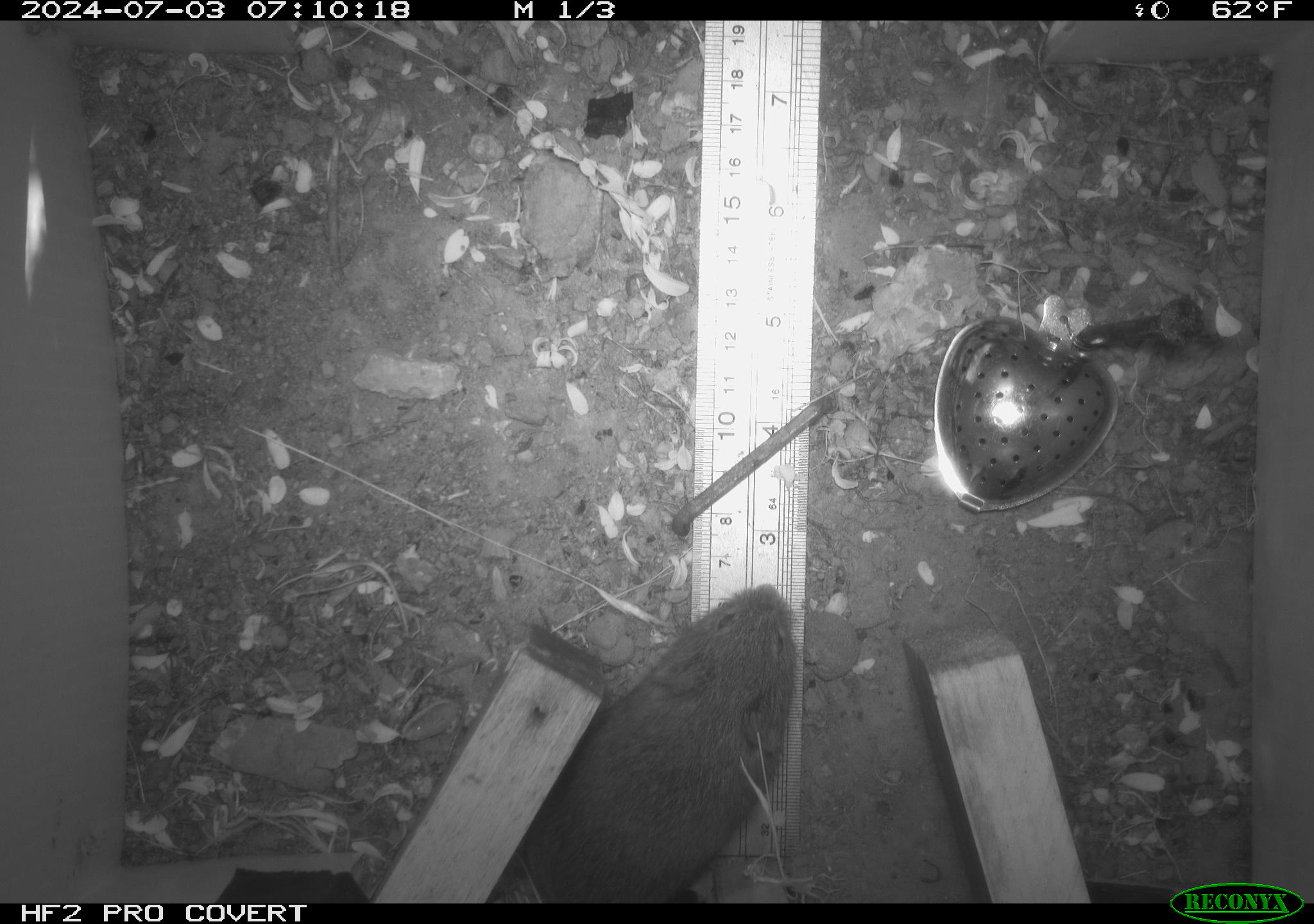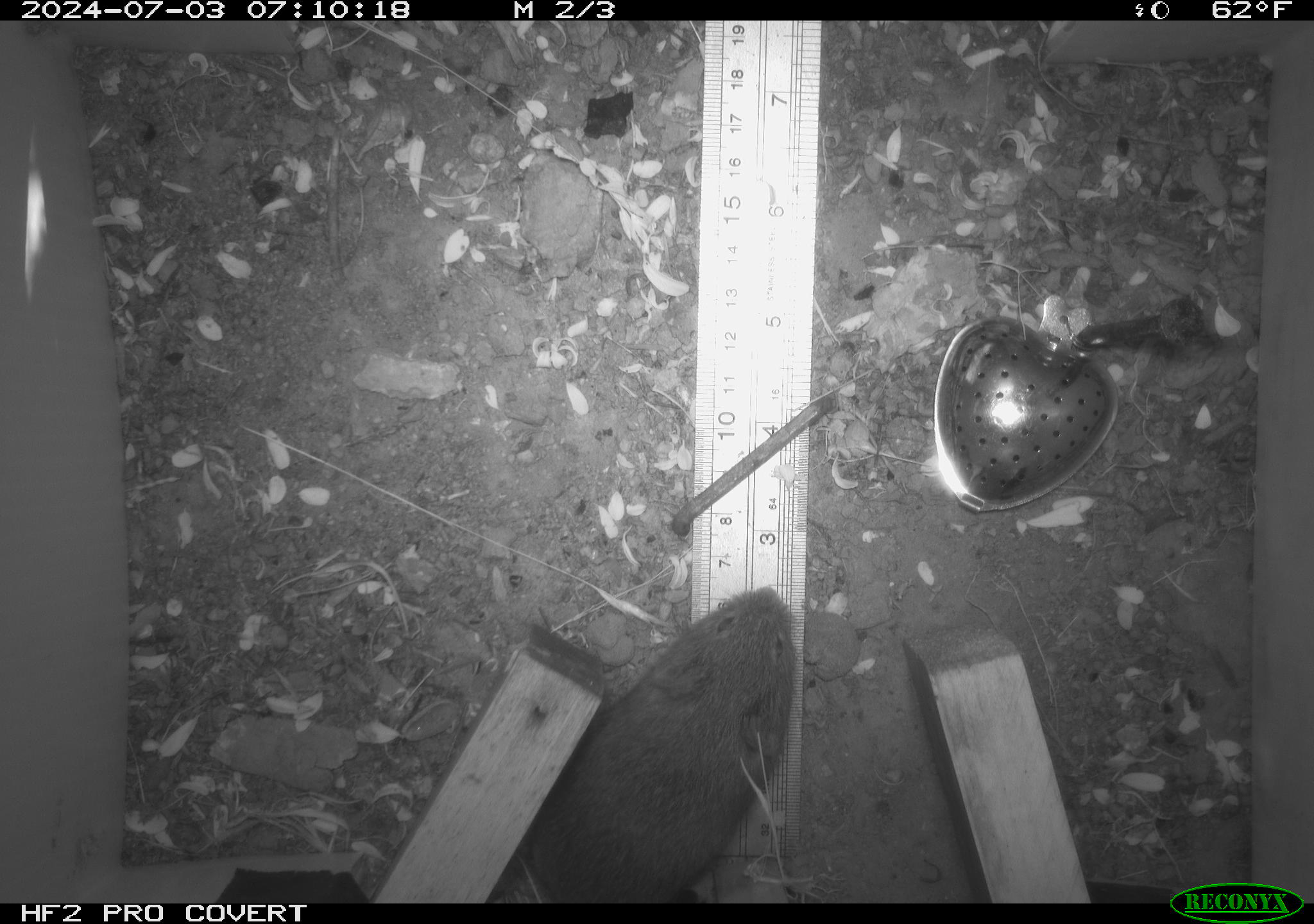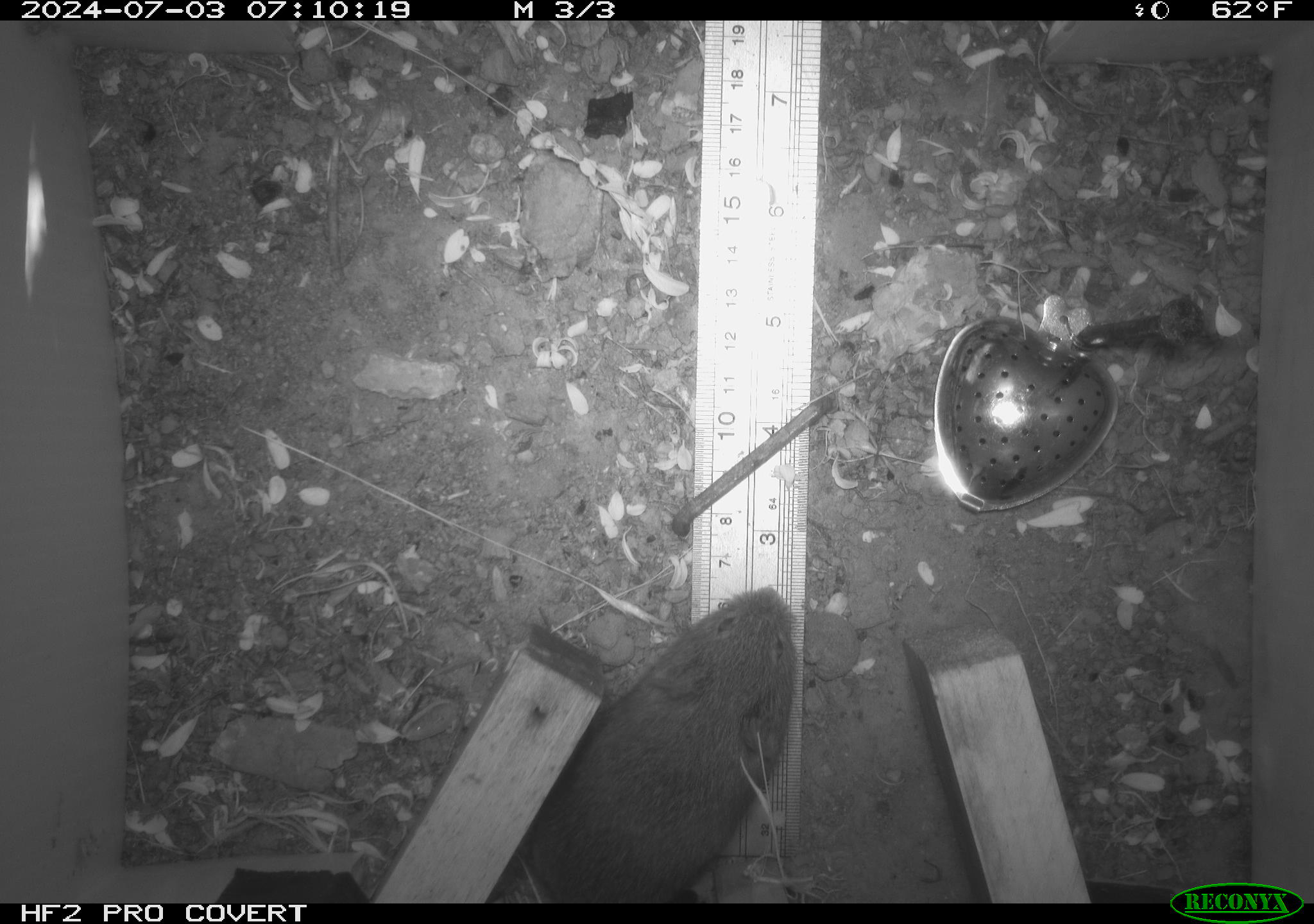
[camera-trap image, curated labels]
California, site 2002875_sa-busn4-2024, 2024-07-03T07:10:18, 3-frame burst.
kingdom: Animalia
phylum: Chordata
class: Mammalia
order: Rodentia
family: Cricetidae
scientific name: Arvicolinae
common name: voles, lemmings, and muskrats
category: arvicolinae subfamily